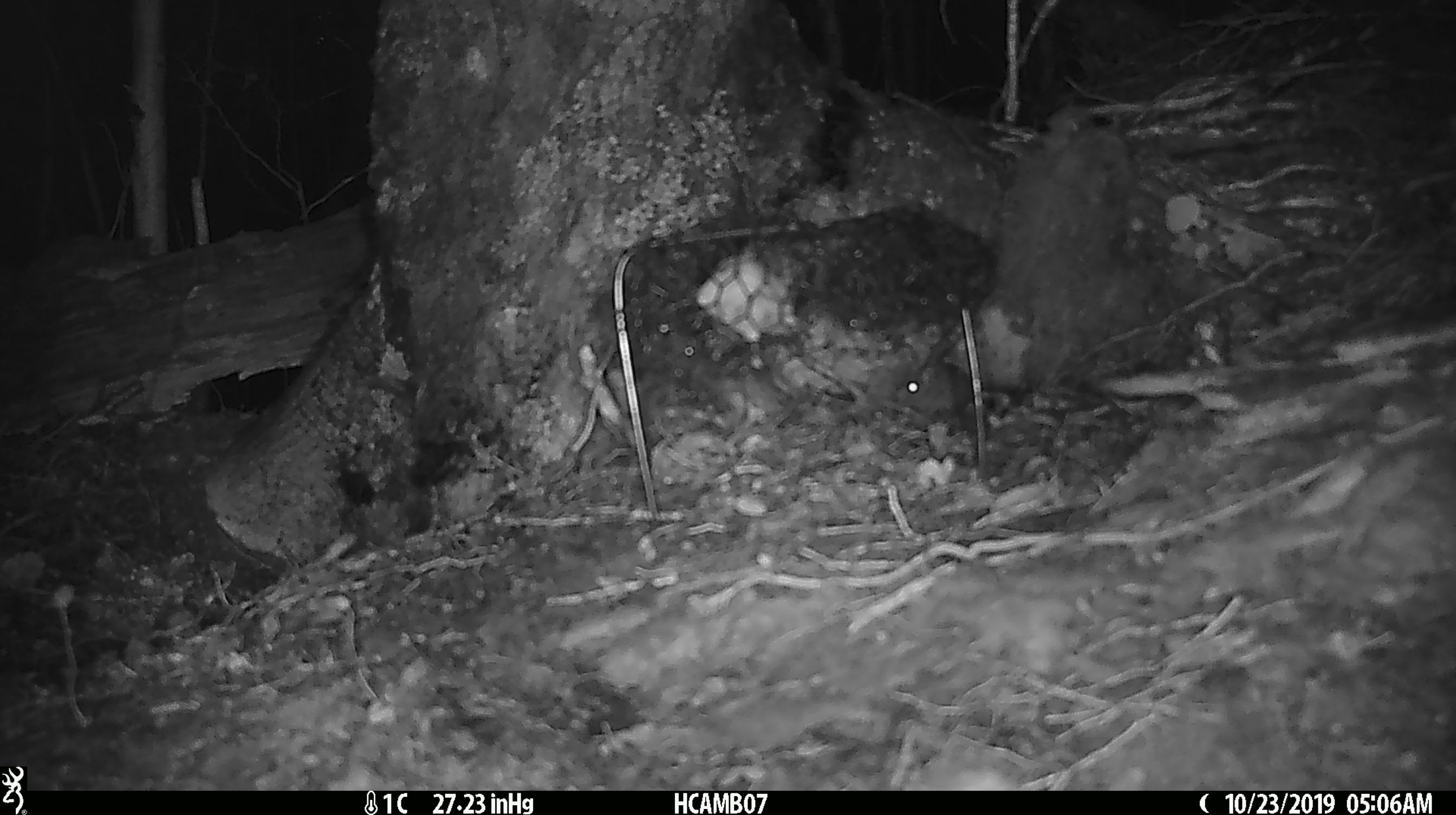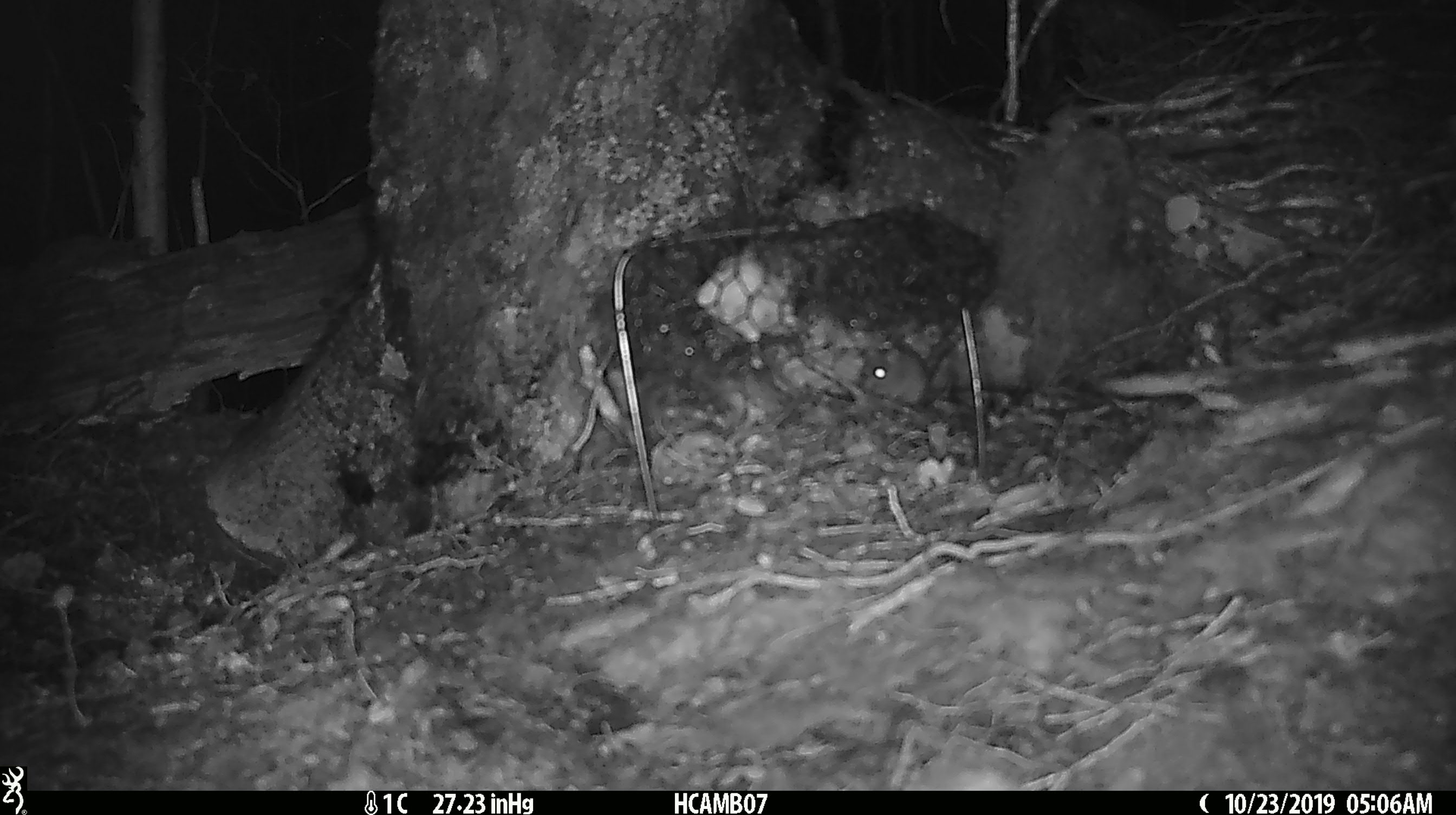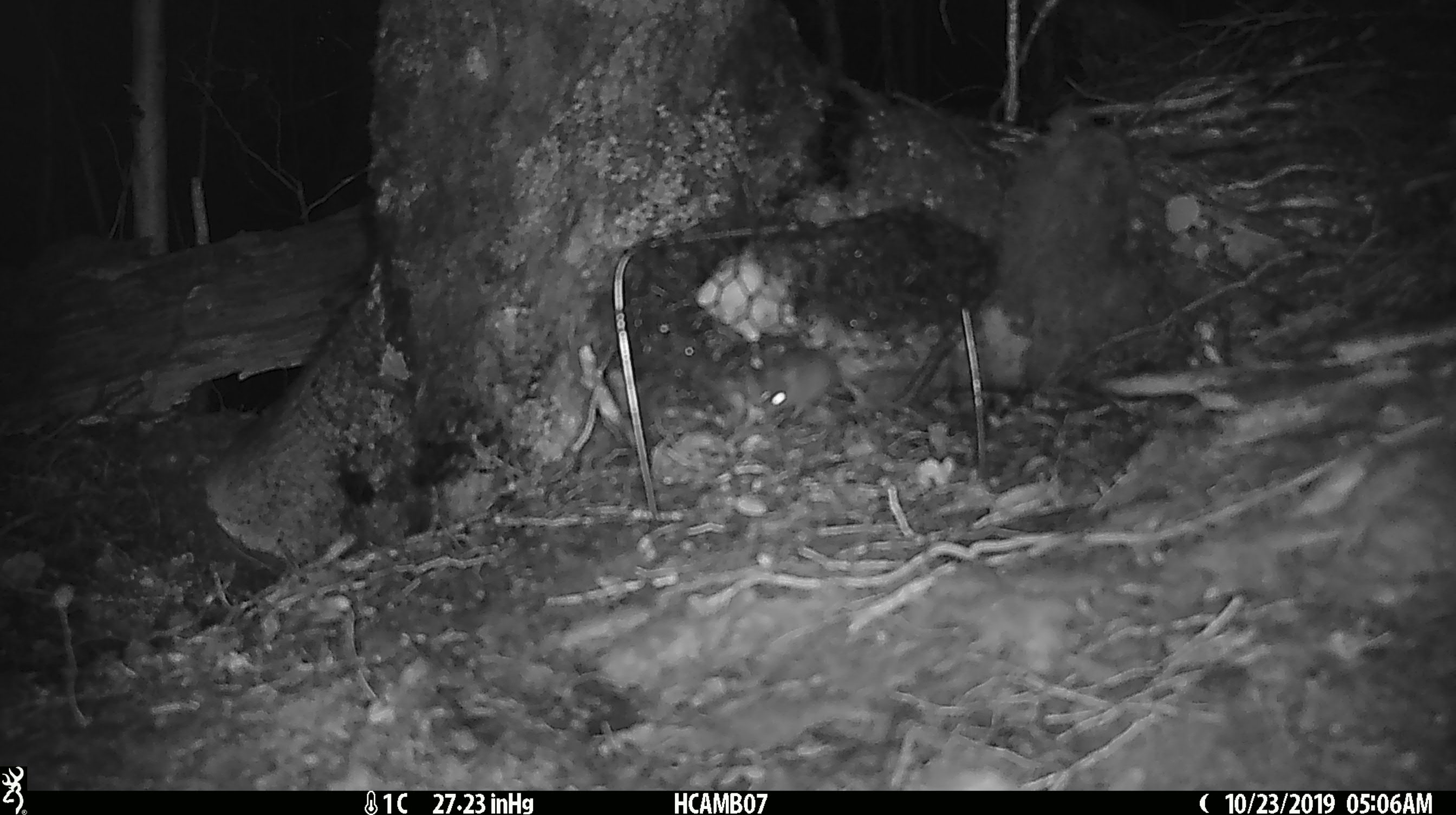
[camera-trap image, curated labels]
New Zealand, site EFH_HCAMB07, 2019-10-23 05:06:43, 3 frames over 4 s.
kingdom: Animalia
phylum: Chordata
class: Mammalia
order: Rodentia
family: Muridae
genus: Mus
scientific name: Mus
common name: mouse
Mouse (Mus).